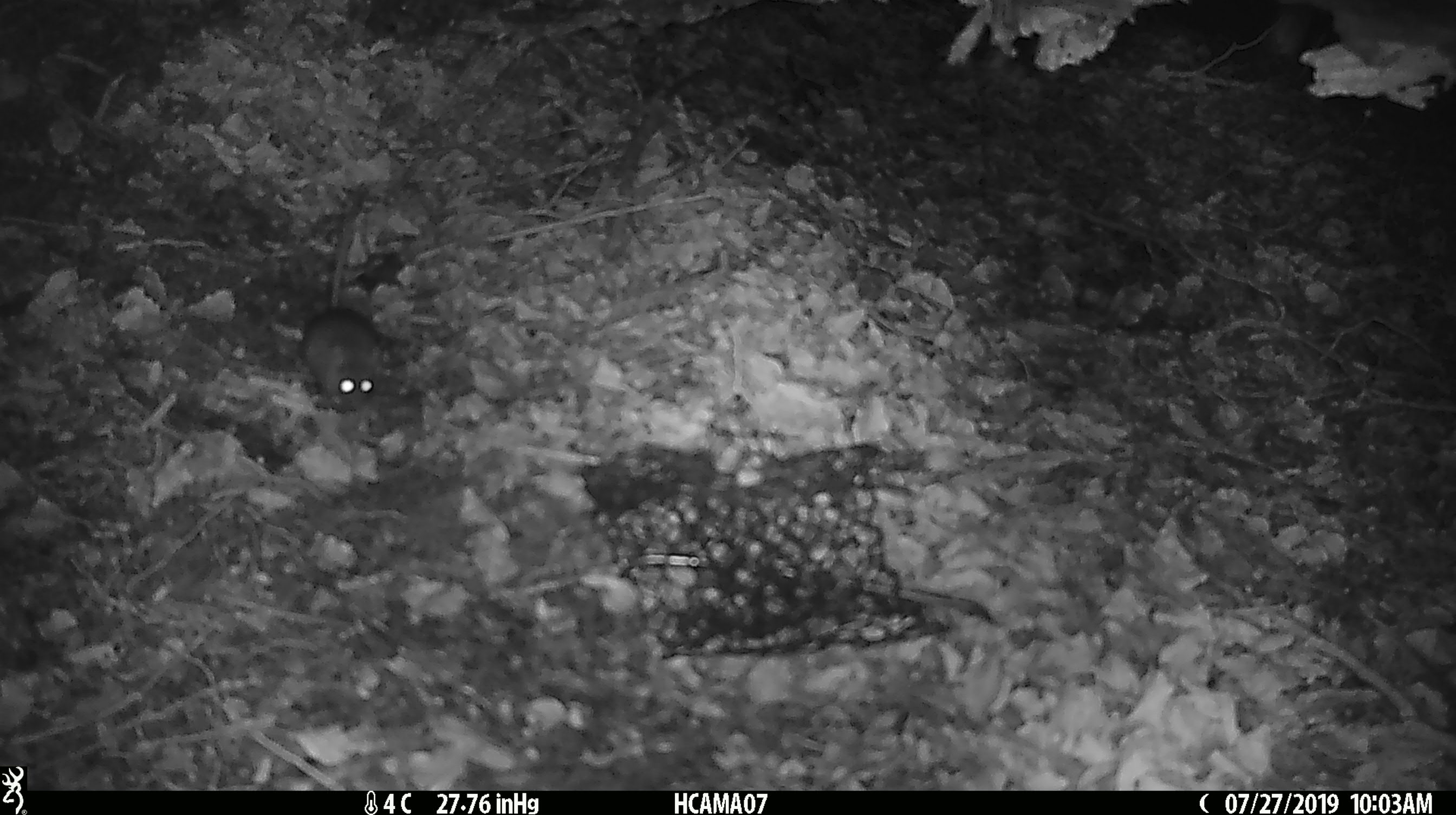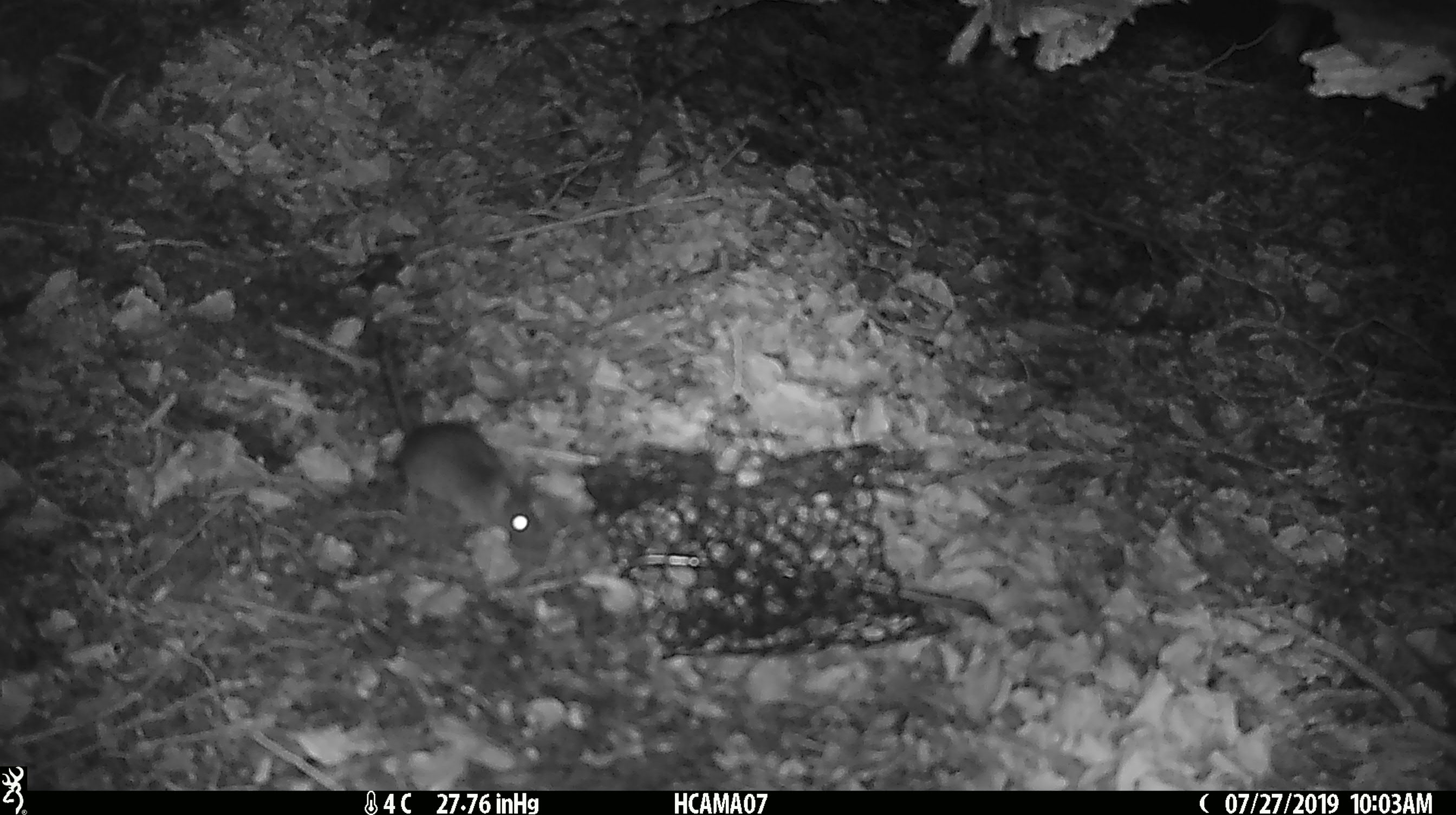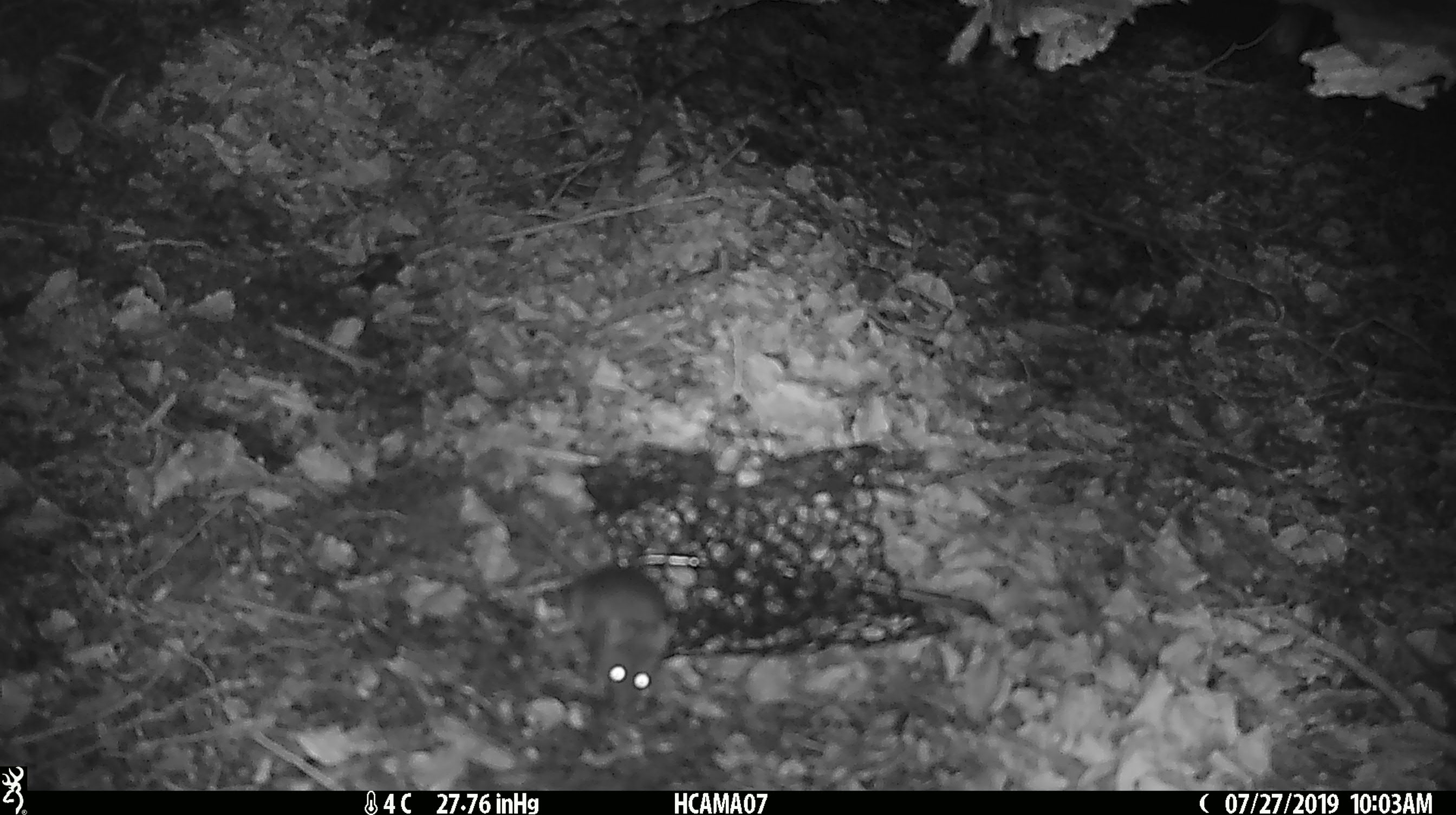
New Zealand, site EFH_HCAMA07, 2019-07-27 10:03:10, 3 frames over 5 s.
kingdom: Animalia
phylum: Chordata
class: Mammalia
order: Rodentia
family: Muridae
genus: Mus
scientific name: Mus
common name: mouse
Mouse (Mus).